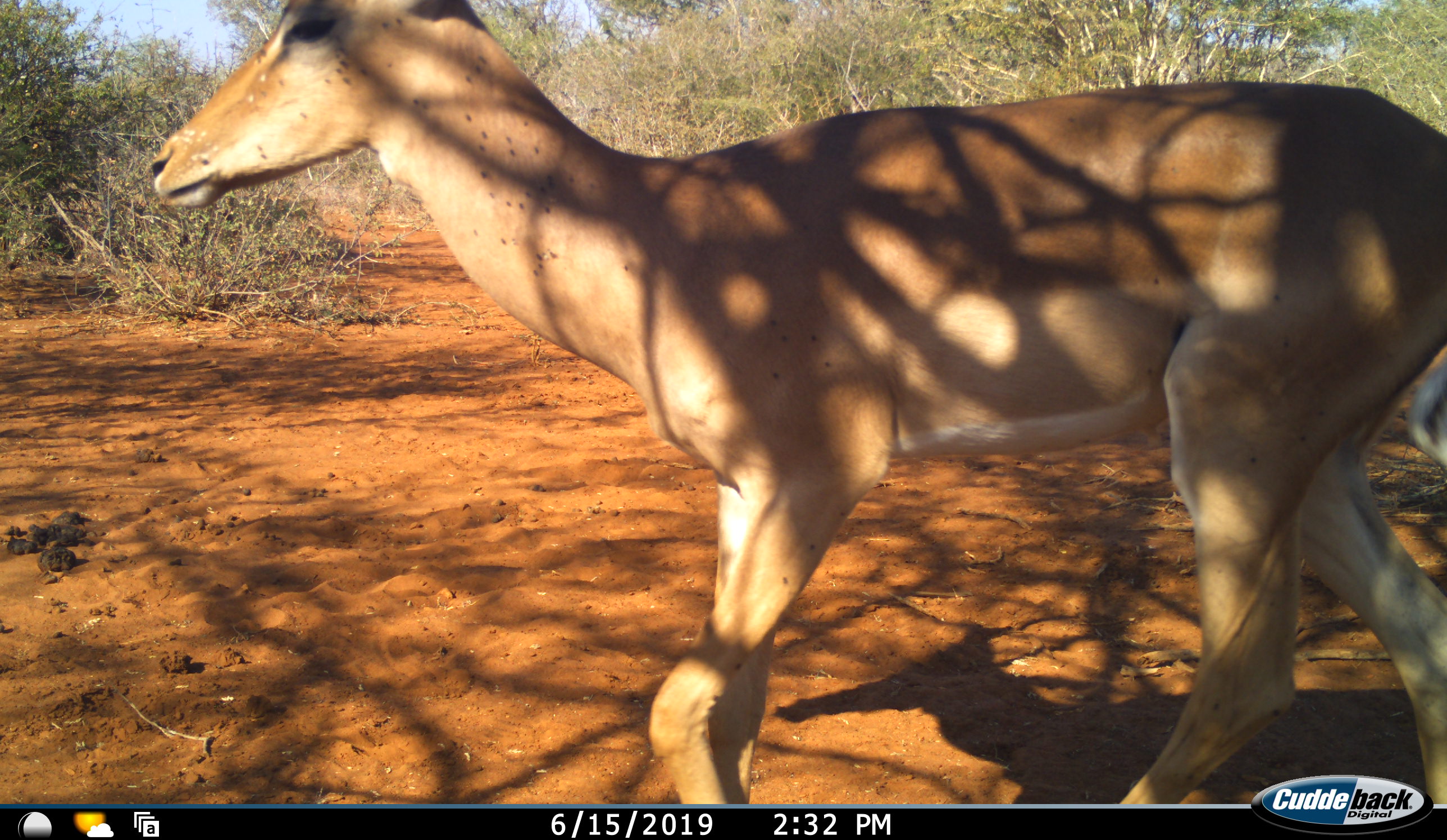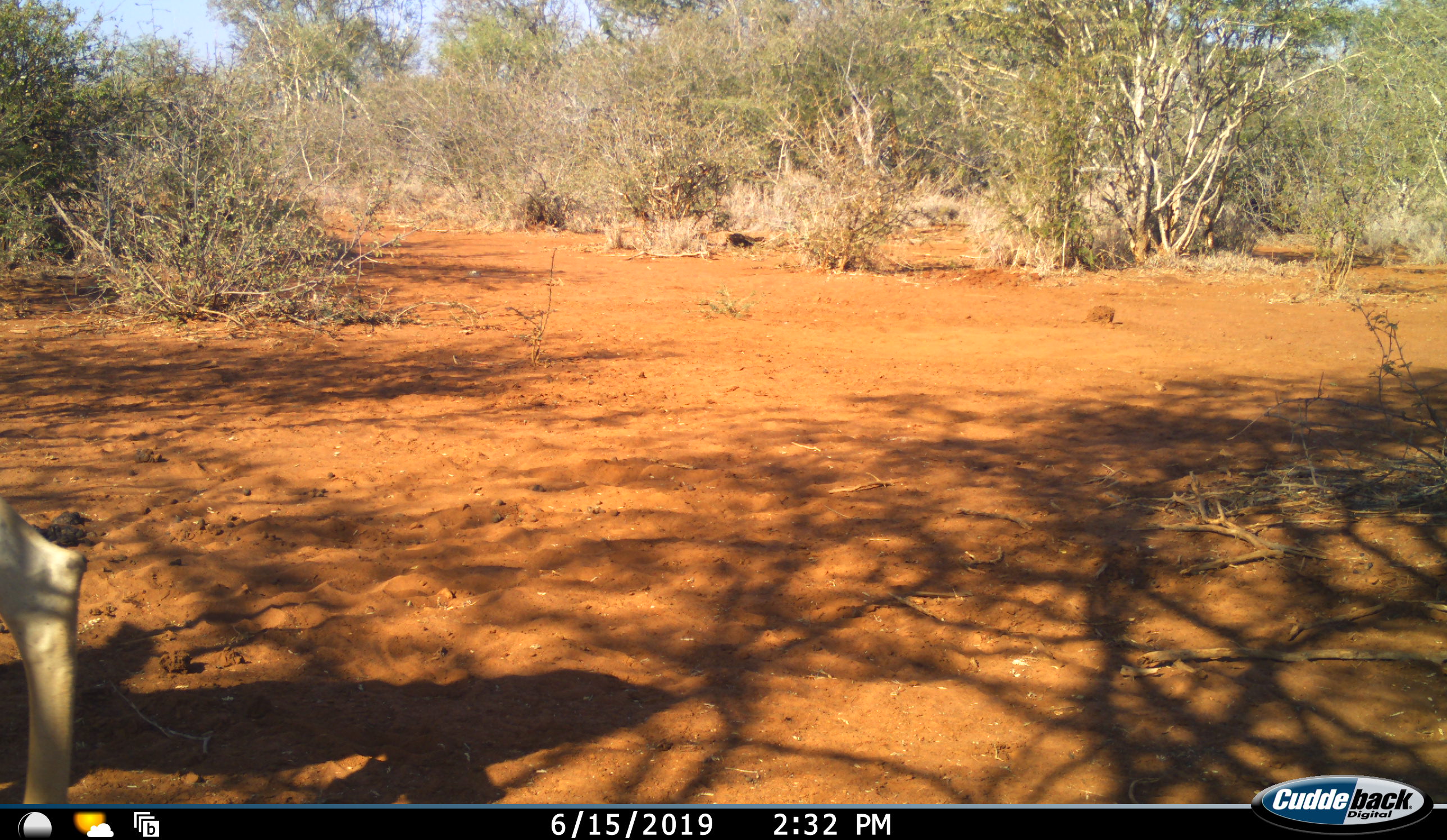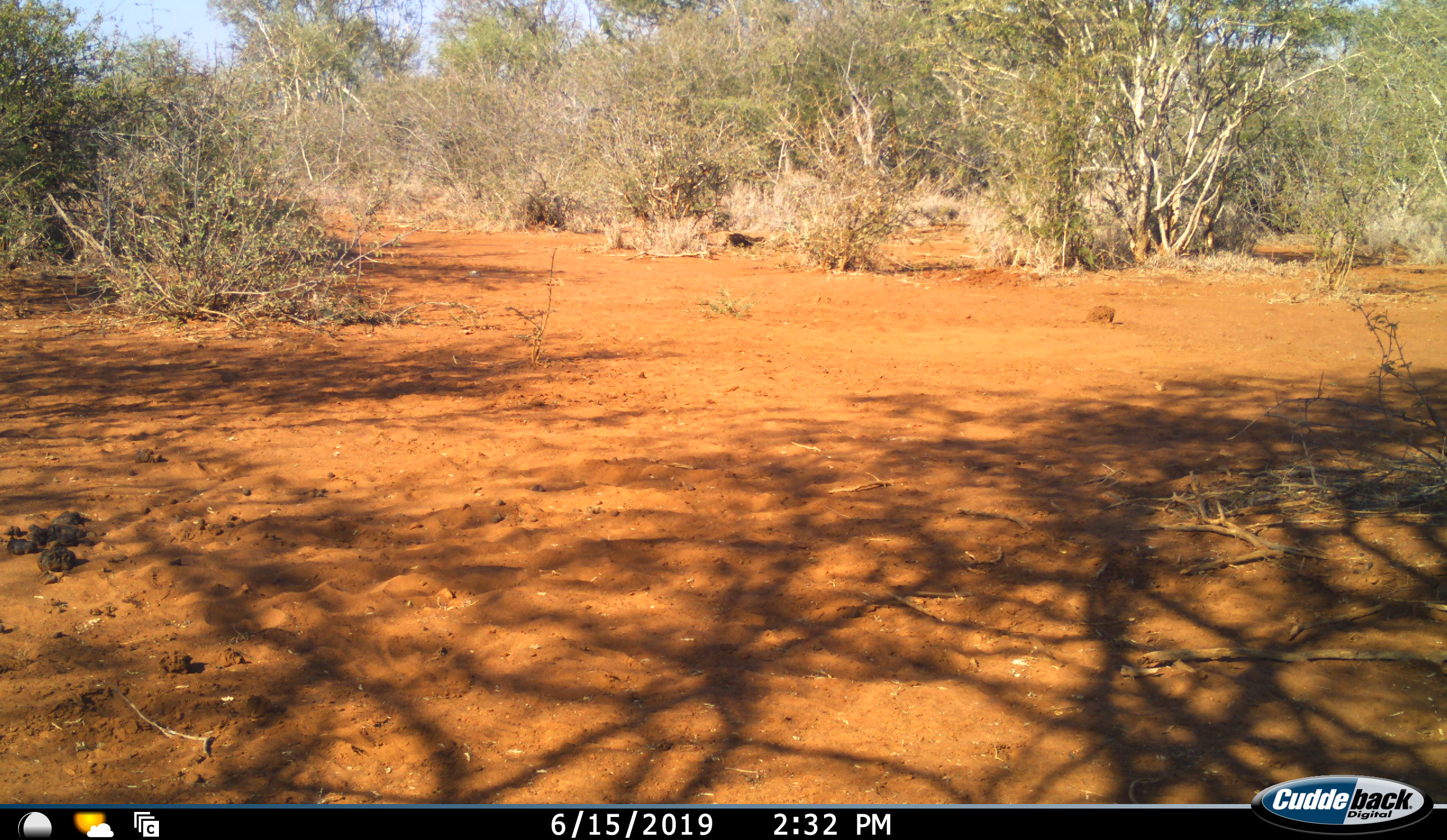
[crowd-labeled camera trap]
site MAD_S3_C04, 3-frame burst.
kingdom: Animalia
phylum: Chordata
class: Mammalia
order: Artiodactyla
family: Bovidae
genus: Aepyceros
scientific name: Aepyceros melampus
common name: impala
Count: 1.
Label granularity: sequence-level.